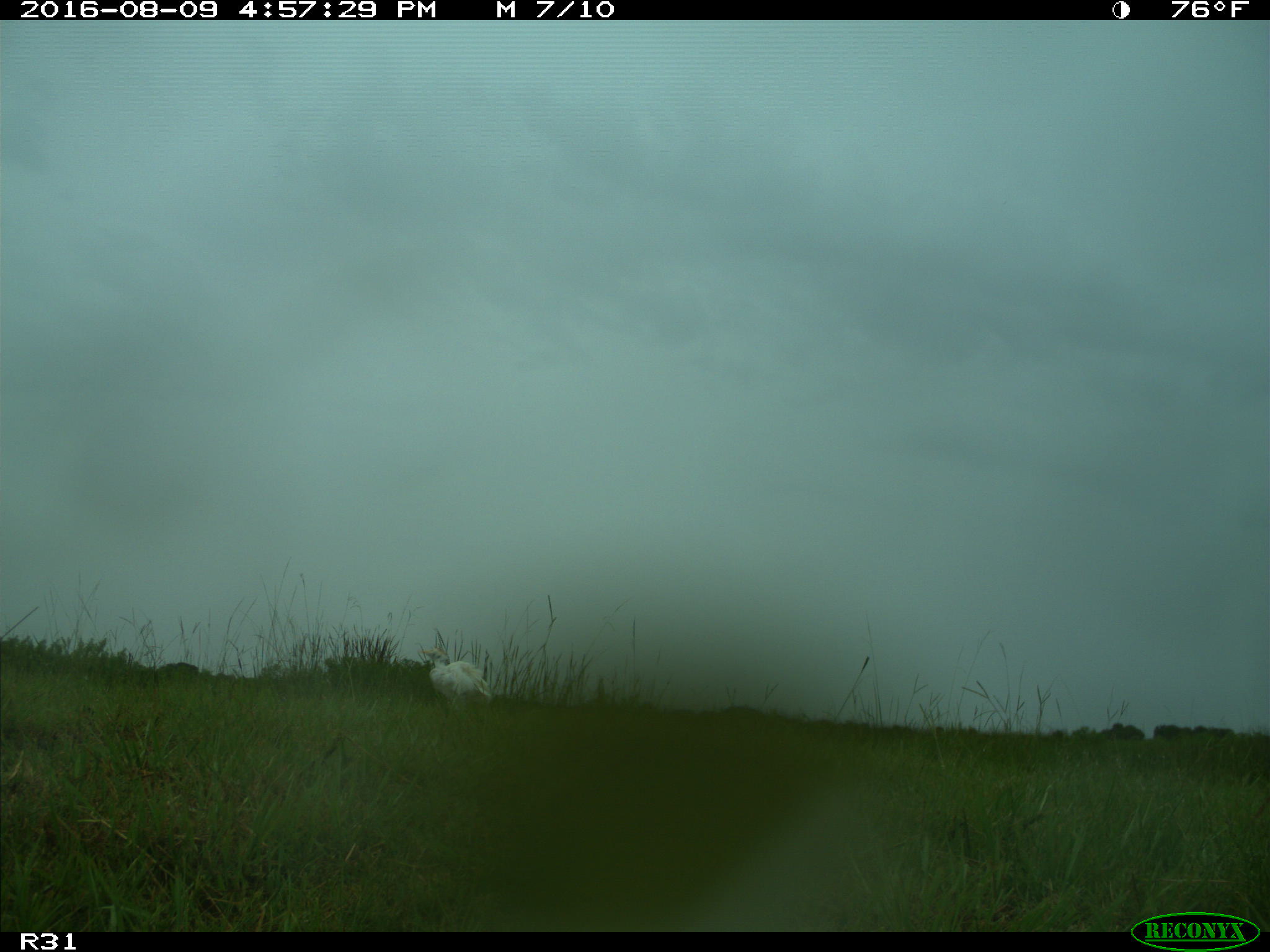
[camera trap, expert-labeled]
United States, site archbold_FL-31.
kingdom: Animalia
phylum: Chordata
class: Aves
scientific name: Aves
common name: birds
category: unidentified bird